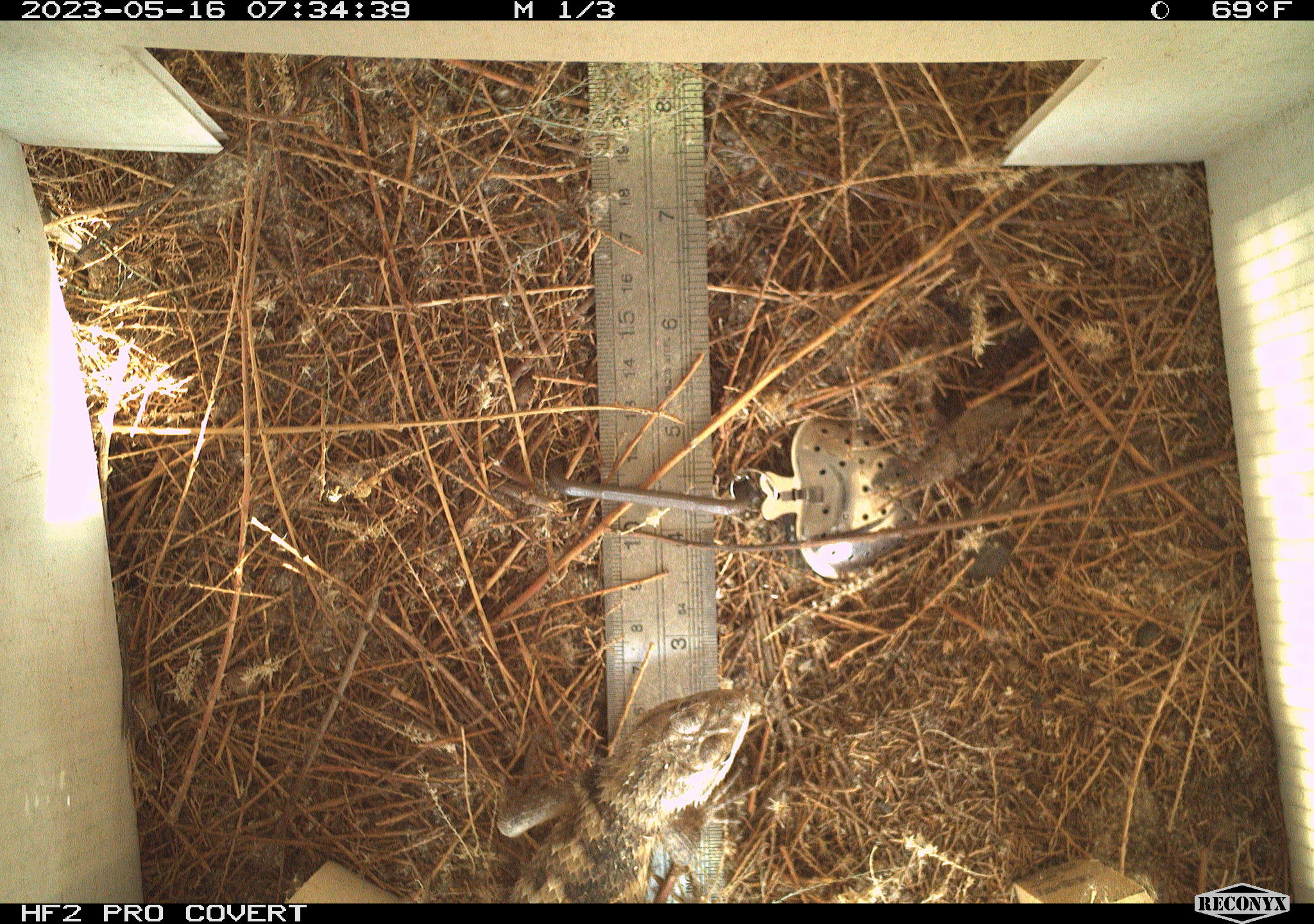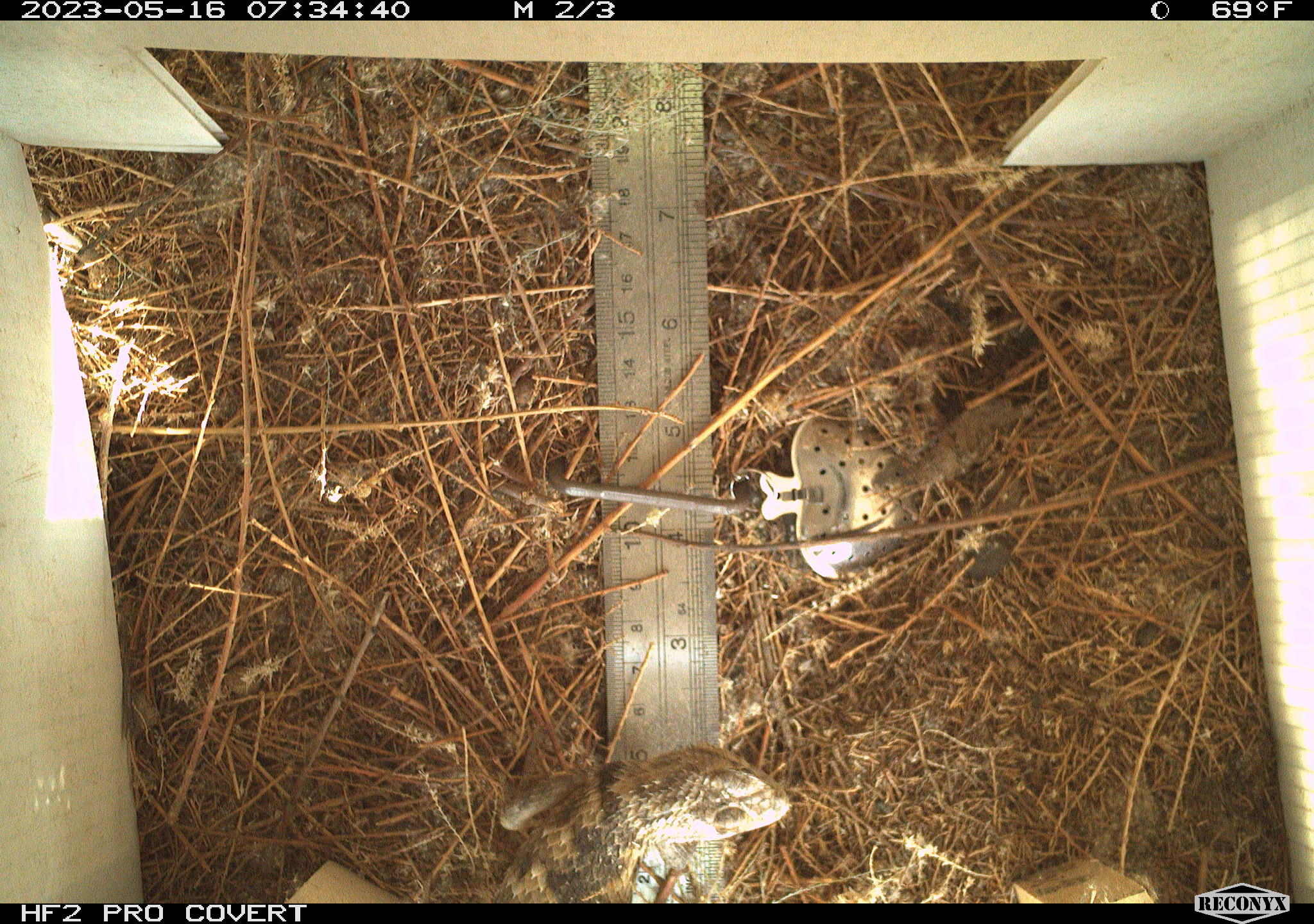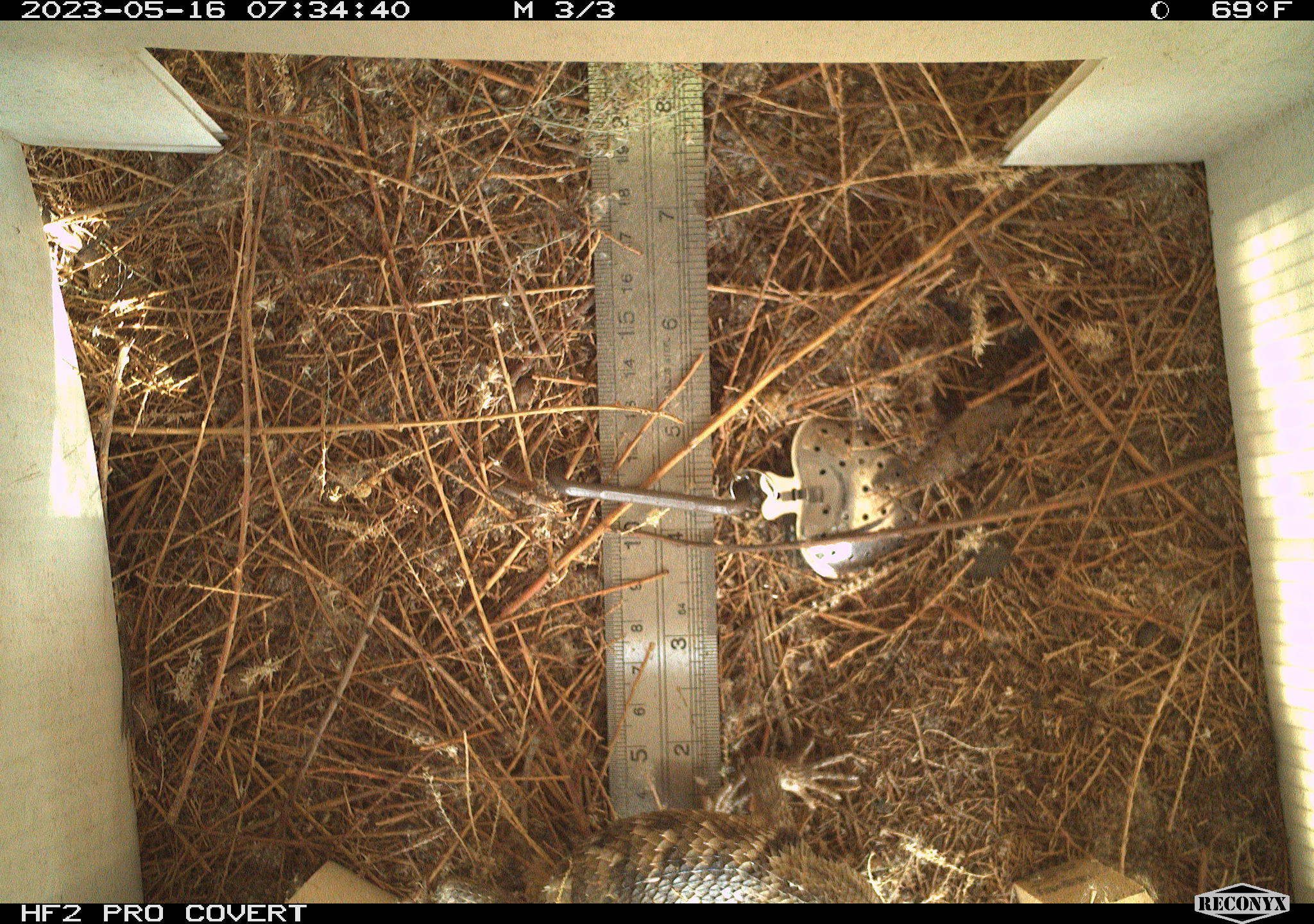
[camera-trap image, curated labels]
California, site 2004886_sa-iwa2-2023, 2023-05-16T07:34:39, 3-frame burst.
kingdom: Animalia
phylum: Chordata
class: Reptilia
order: Squamata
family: Phrynosomatidae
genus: Sceloporus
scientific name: Sceloporus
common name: spiny lizards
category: sceloporus species